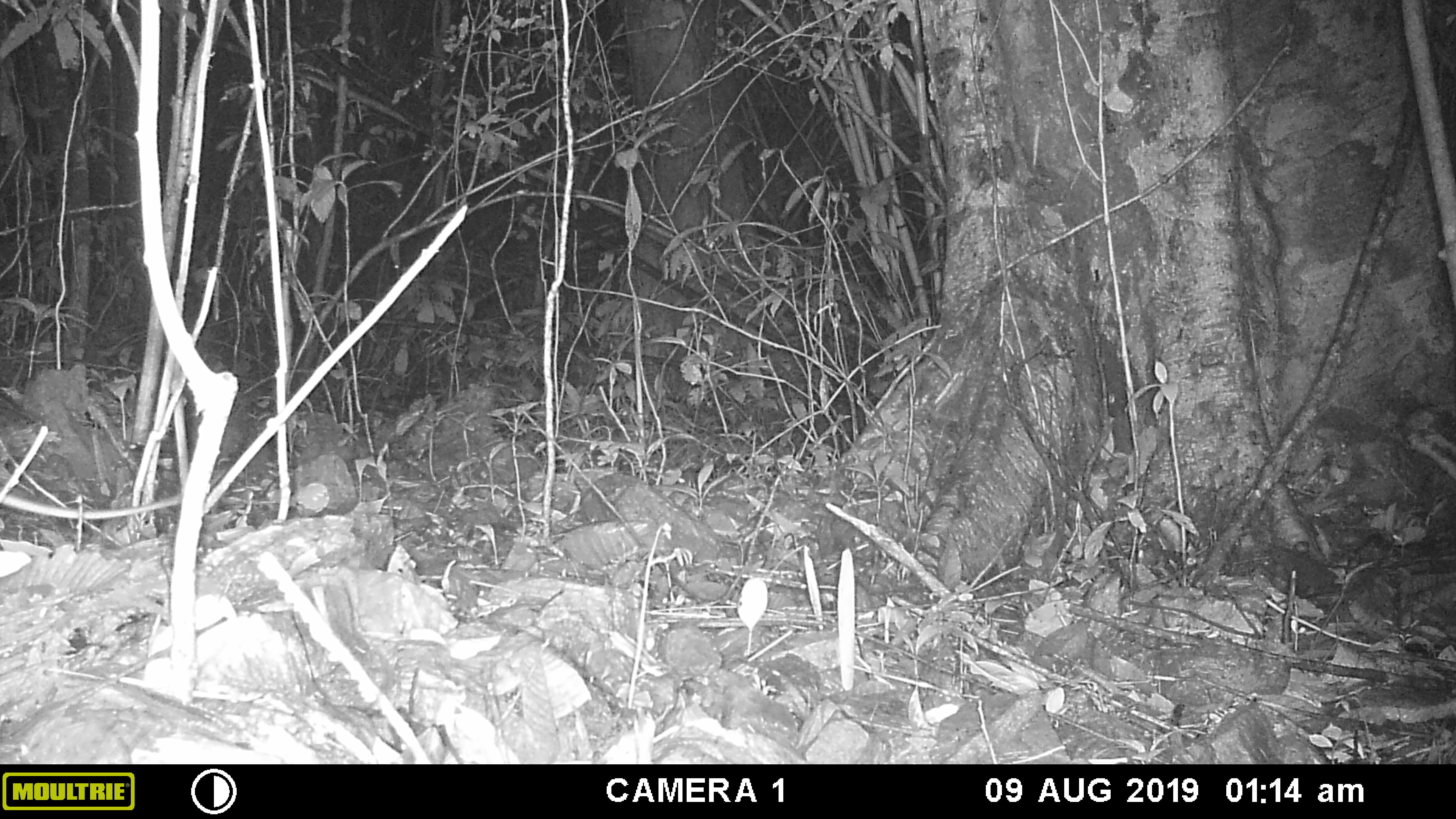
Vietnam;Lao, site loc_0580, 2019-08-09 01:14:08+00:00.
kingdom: Animalia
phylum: Chordata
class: Mammalia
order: Rodentia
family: Muridae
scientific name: Muridae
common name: old-world mice and rats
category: unidentified murid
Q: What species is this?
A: Unidentified murid (old-world mice and rats) (Muridae).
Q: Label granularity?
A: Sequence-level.